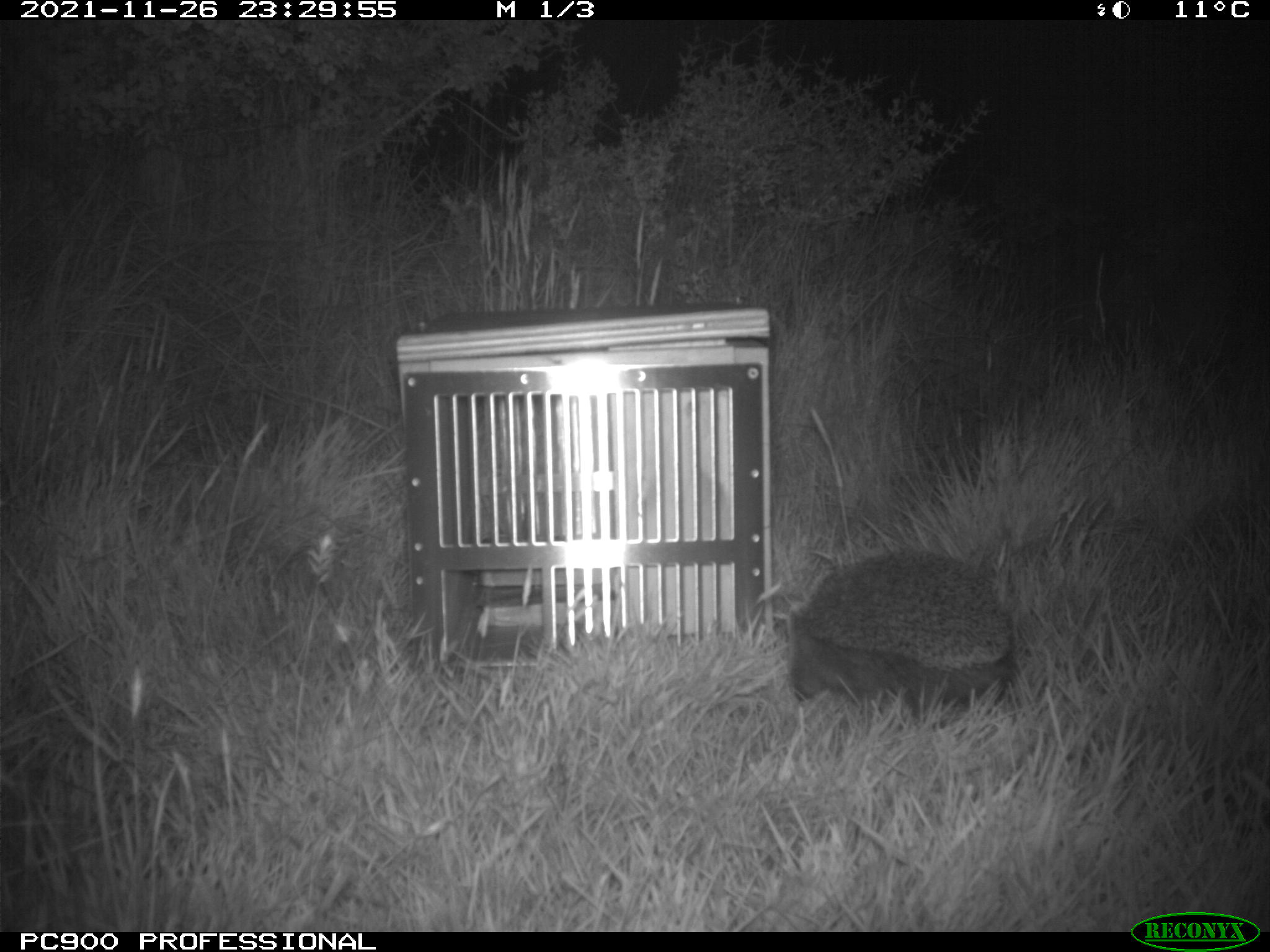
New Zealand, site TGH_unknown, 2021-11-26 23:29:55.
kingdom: Animalia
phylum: Chordata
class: Mammalia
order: Eulipotyphla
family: Erinaceidae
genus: Erinaceus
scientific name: Erinaceus europaeus europaeus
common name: european hedgehog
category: hedgehog